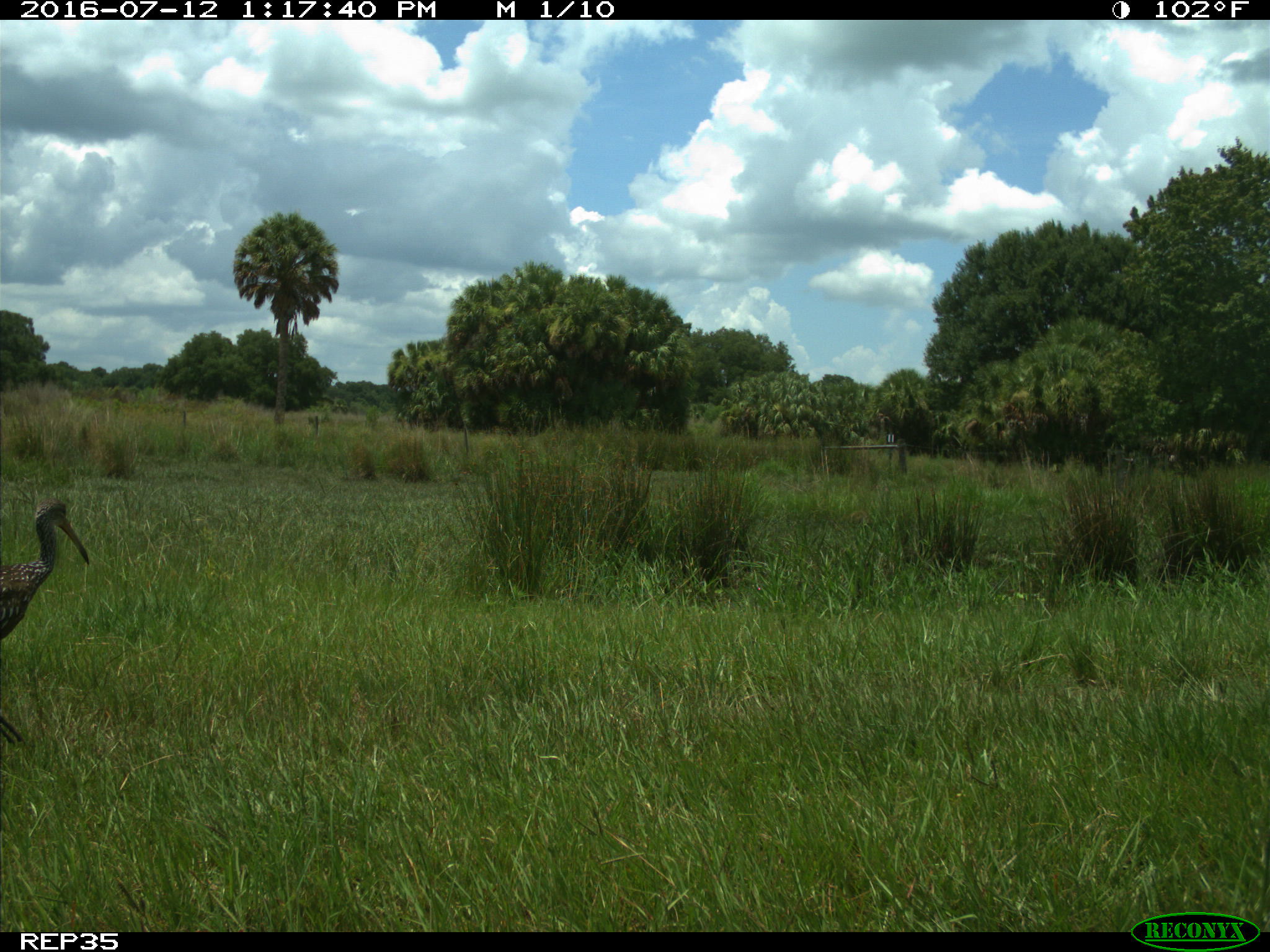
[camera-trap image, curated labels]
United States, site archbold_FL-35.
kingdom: Animalia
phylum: Chordata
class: Aves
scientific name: Aves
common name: birds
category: unidentified bird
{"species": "unidentified bird (birds) (Aves)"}